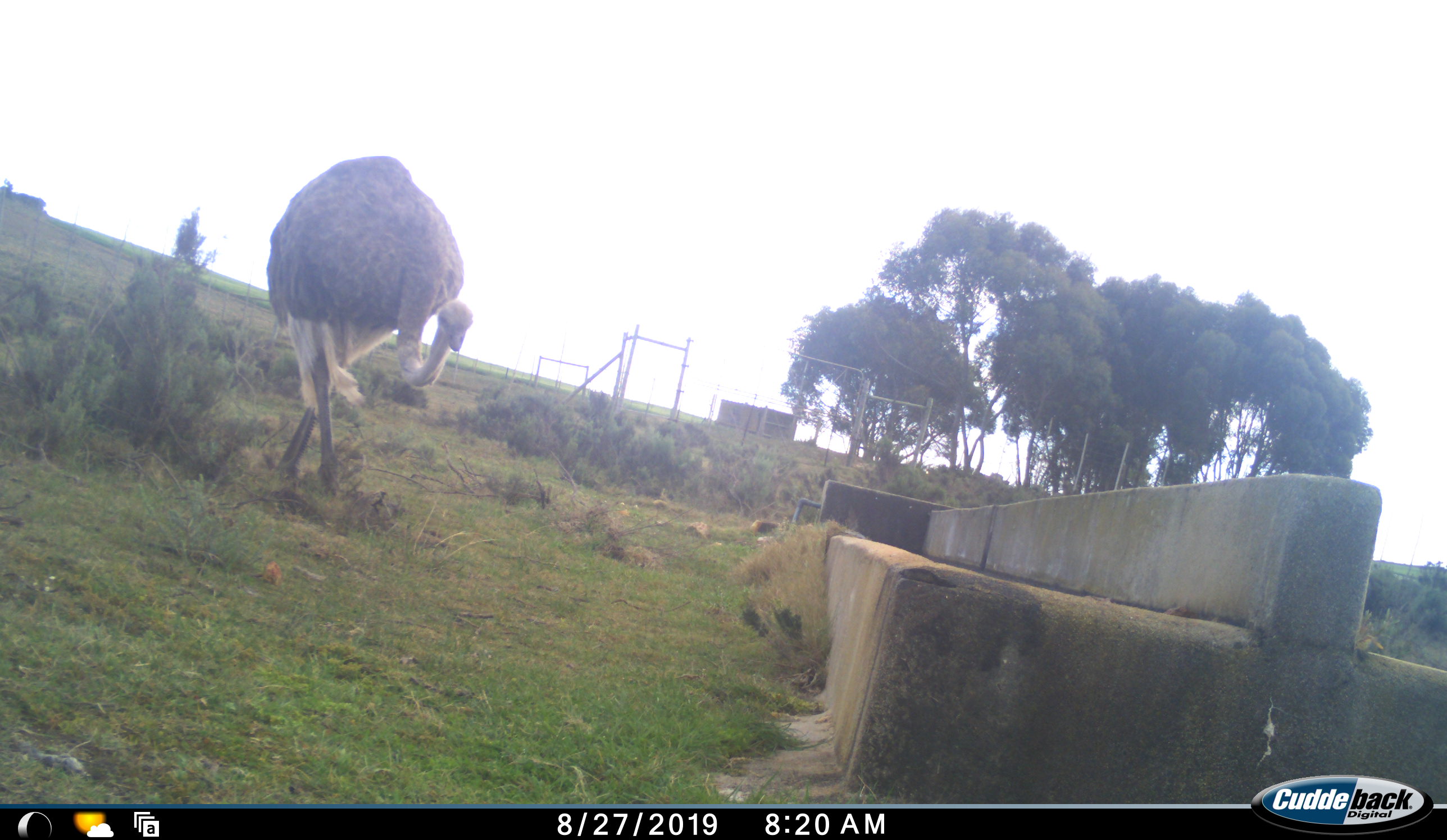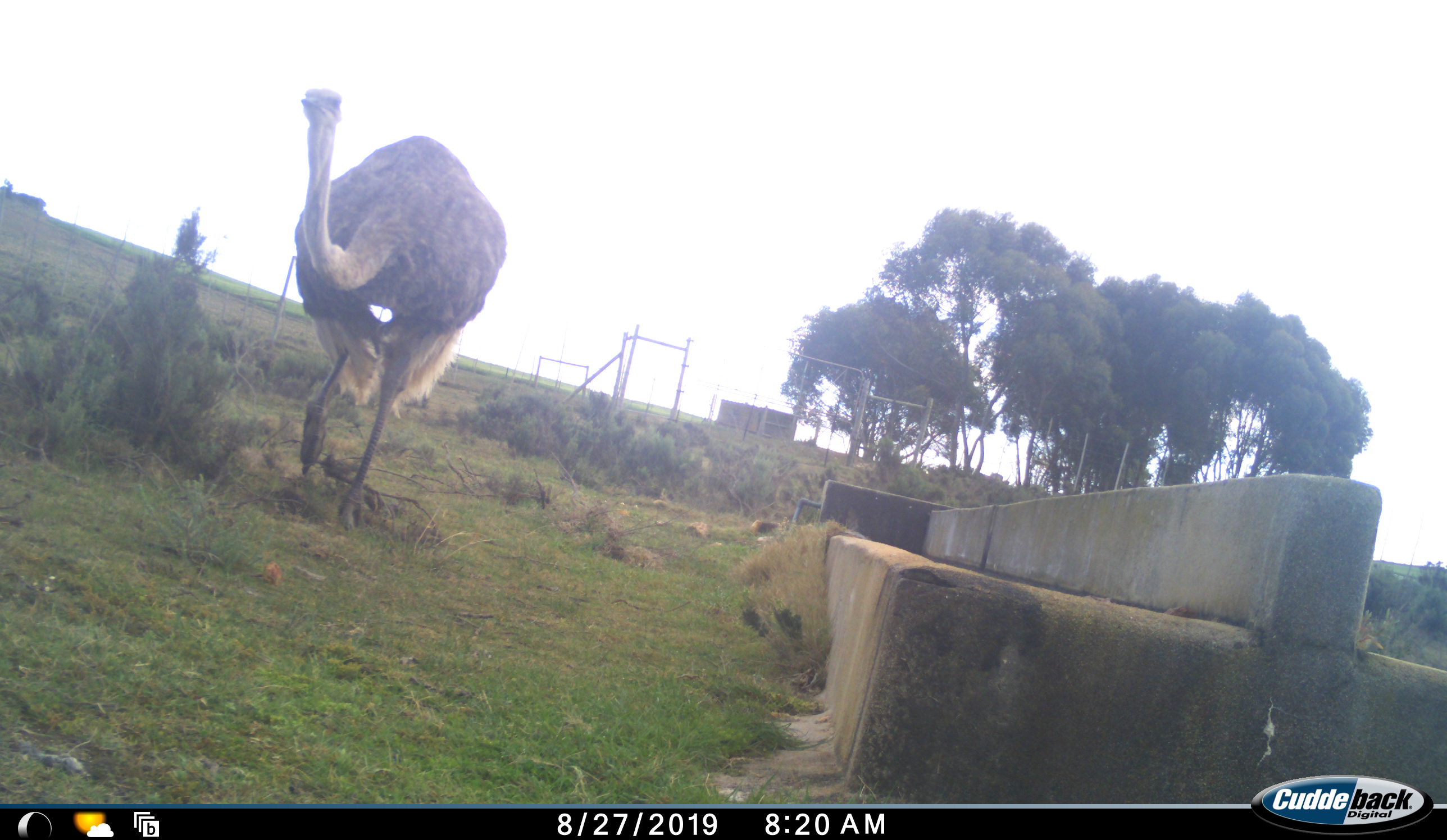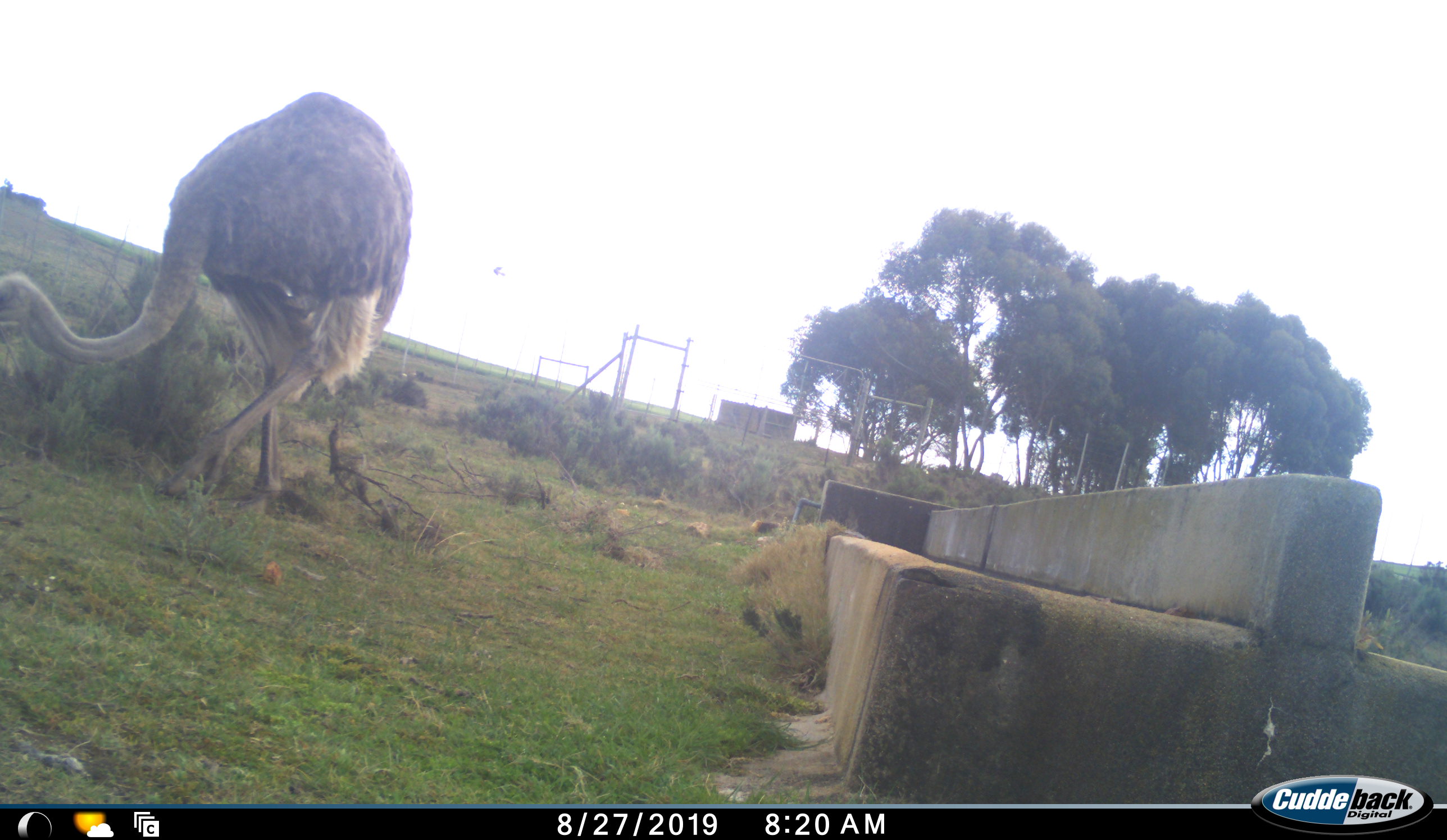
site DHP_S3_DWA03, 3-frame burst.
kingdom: Animalia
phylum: Chordata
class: Aves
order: Struthioniformes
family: Struthionidae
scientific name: Struthionidae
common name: ostrich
Ostrich (Struthionidae), count 1. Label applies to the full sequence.